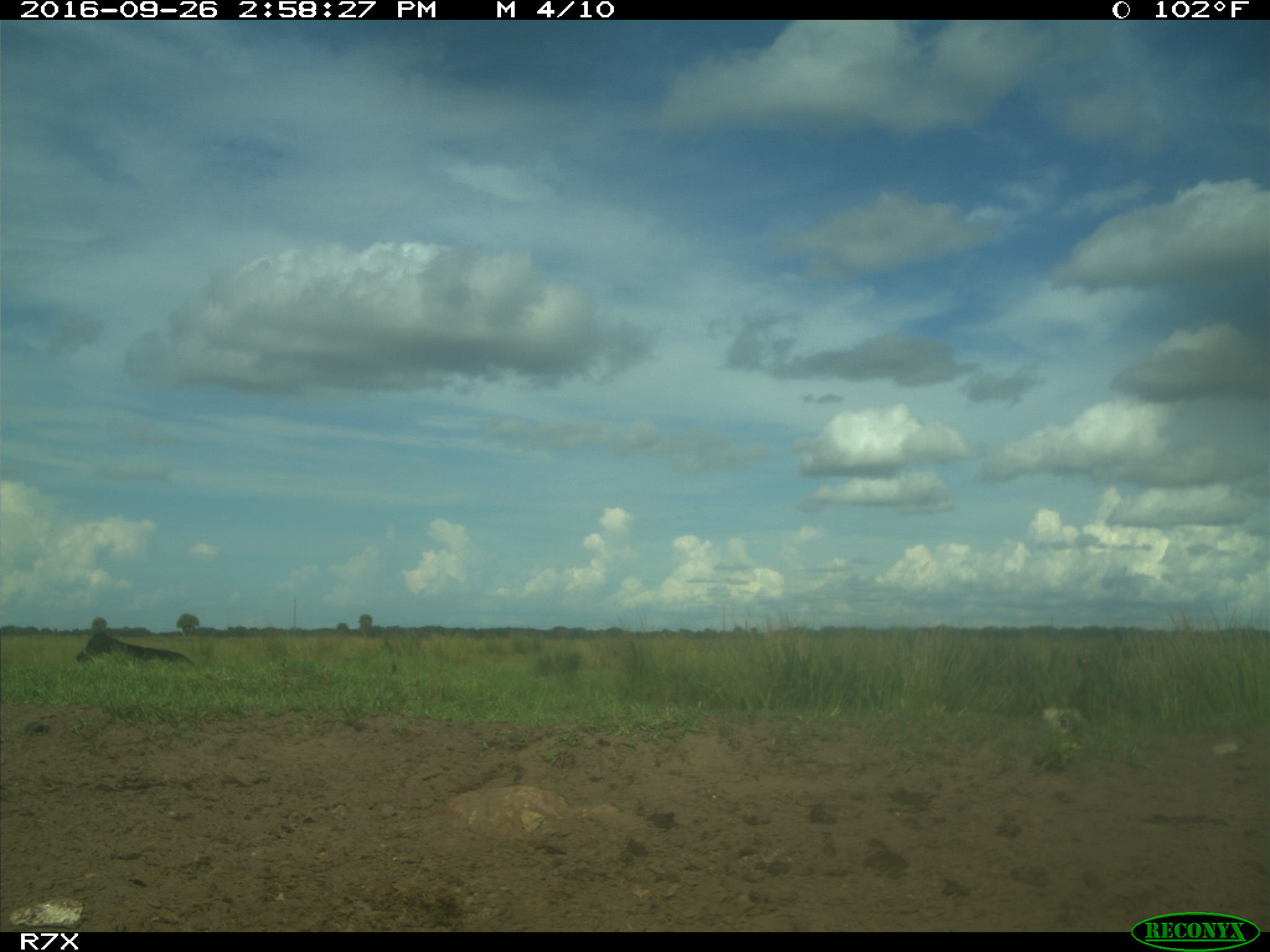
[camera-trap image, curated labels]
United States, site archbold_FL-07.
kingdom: Animalia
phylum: Chordata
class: Mammalia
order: Artiodactyla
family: Bovidae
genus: Bos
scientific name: Bos taurus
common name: domestic cow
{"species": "Bos taurus (domestic cow)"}